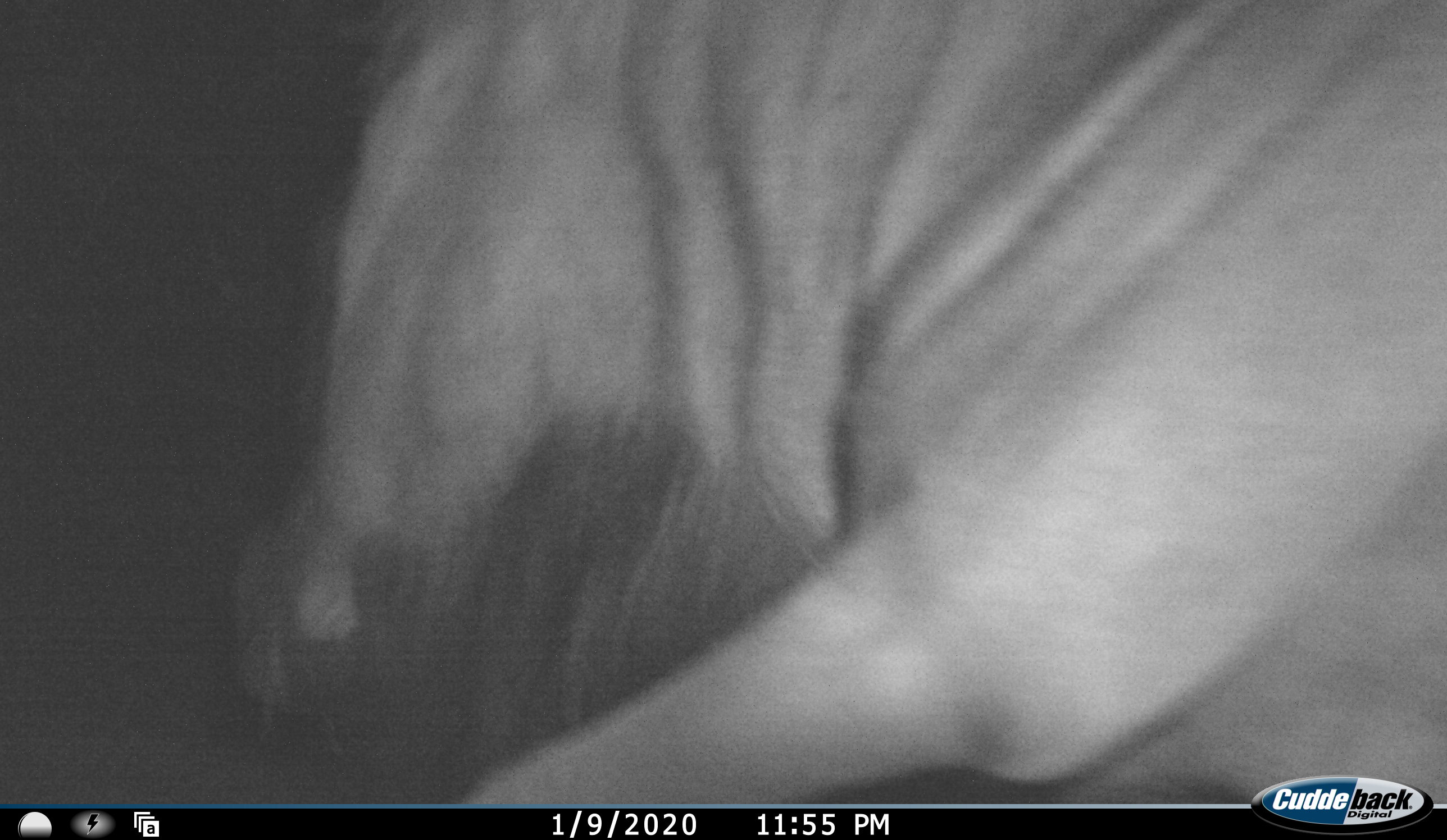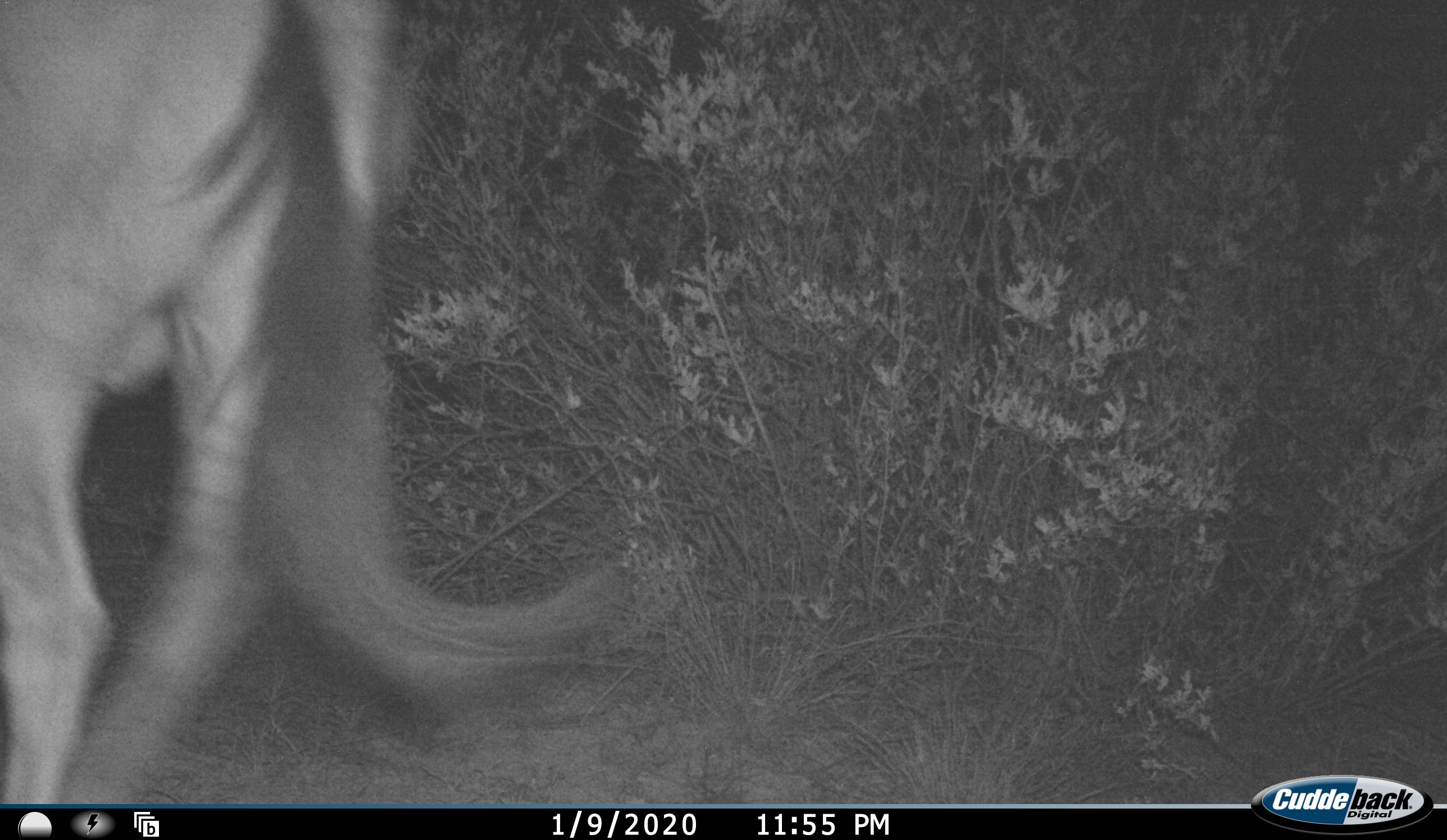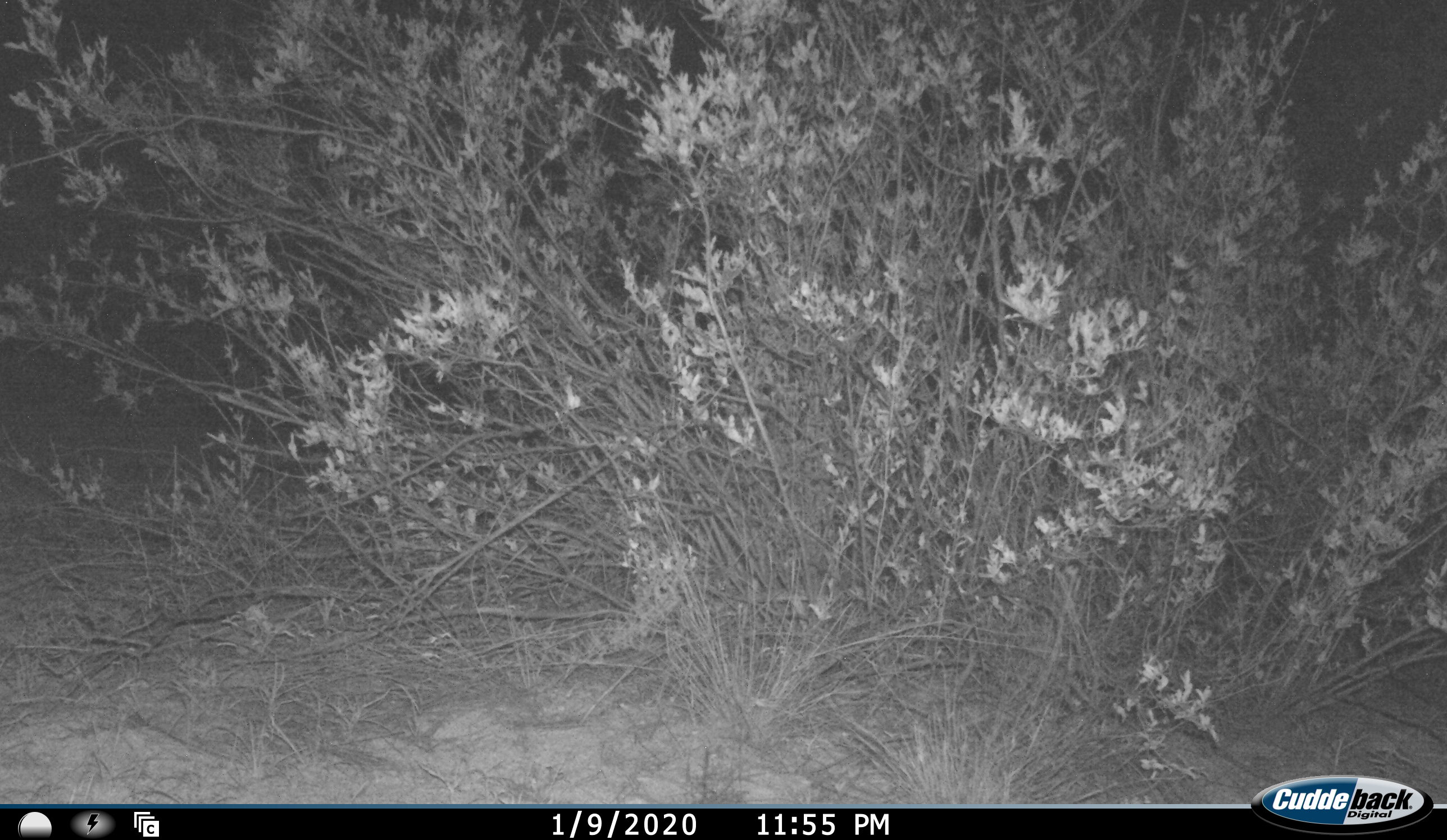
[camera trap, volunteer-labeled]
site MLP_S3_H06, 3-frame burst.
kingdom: Animalia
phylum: Chordata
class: Mammalia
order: Artiodactyla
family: Bovidae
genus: Connochaetes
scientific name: Connochaetes taurinus taurinus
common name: blue wildebeest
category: wildebeestblue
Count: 1.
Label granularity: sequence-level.